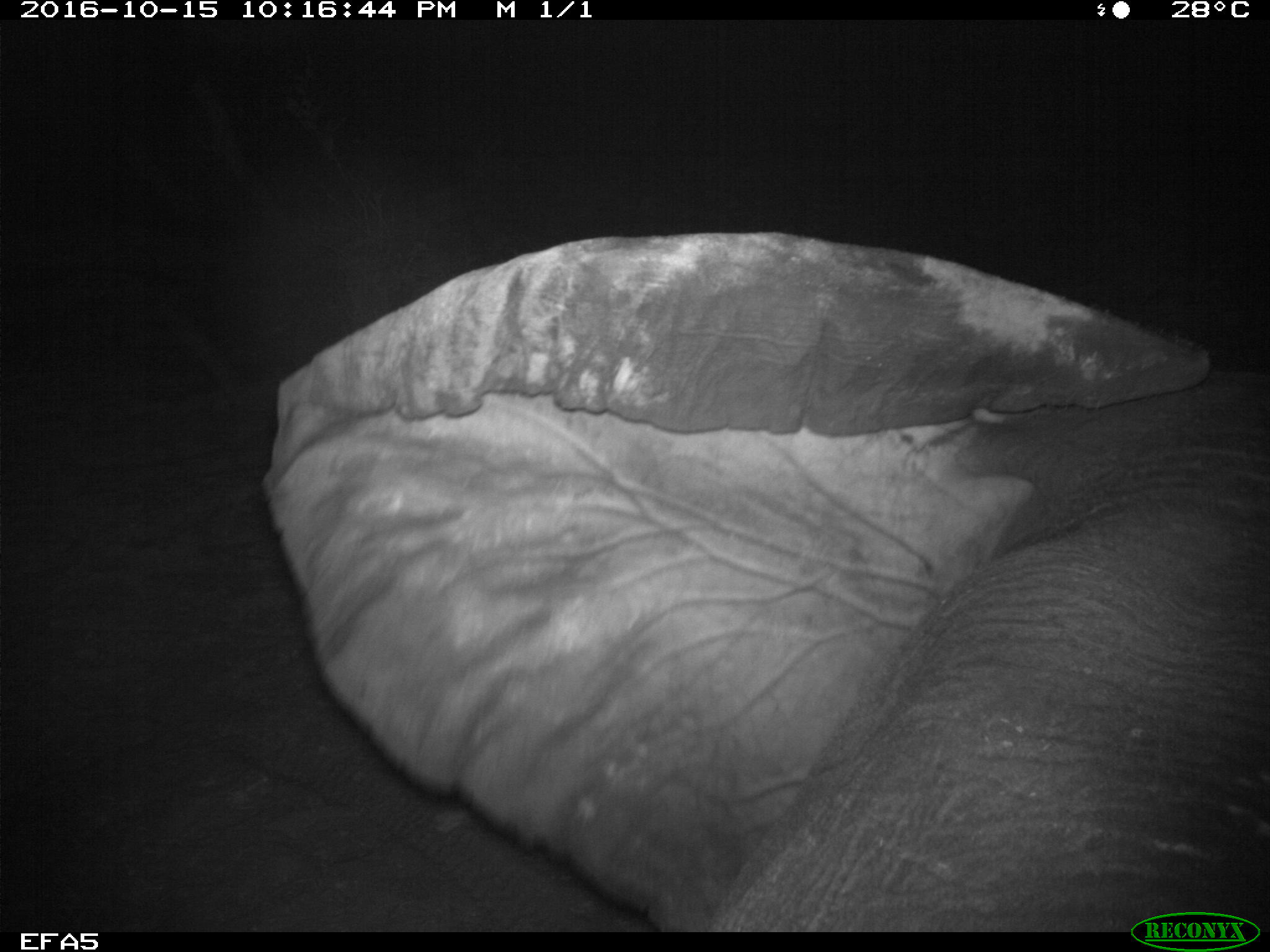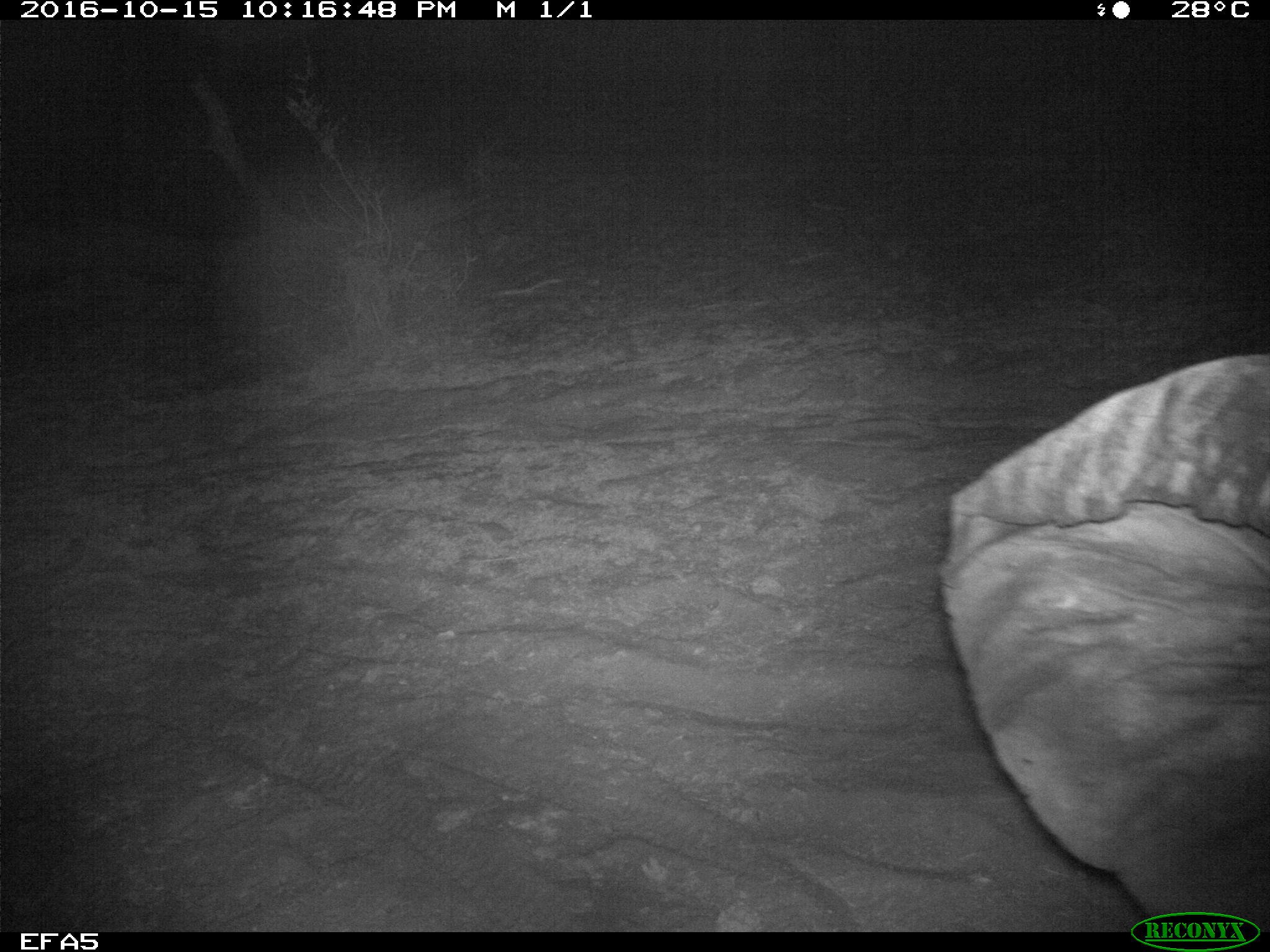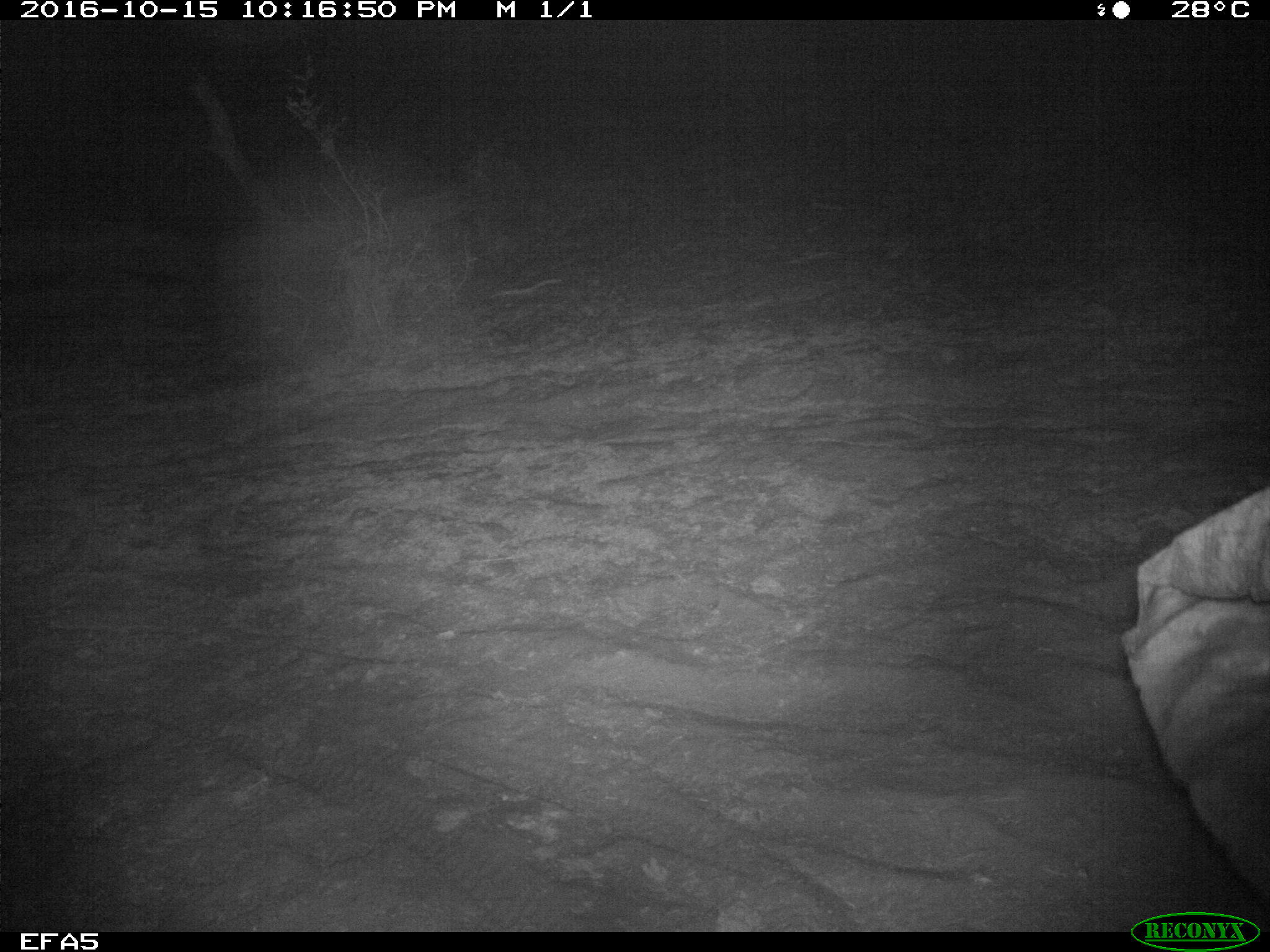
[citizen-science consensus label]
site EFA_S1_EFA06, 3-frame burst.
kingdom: Animalia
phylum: Chordata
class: Mammalia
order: Proboscidea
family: Elephantidae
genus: Loxodonta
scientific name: Loxodonta africana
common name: african bush elephant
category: elephant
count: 1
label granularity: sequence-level